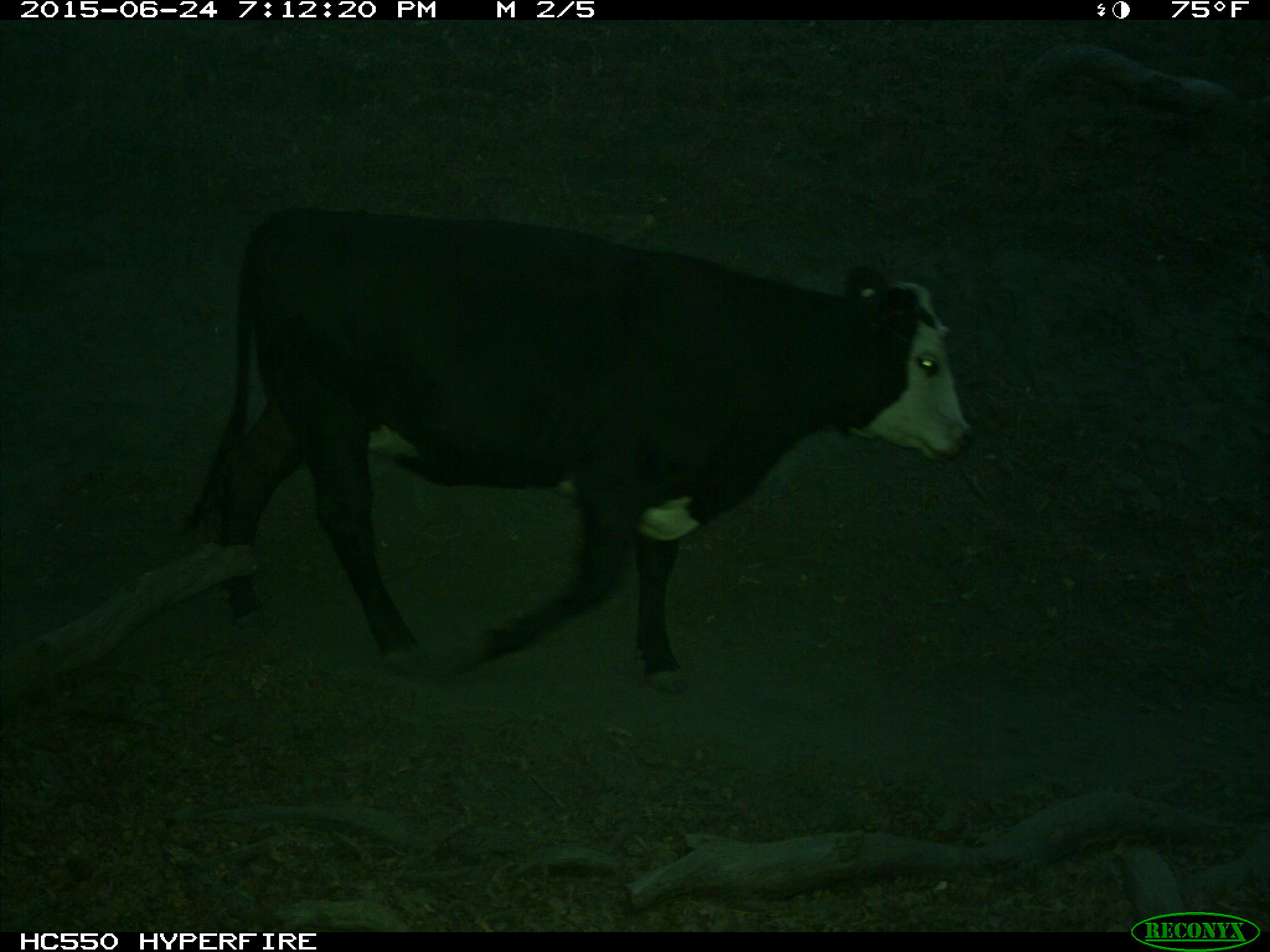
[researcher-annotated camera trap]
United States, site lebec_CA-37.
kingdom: Animalia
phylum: Chordata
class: Mammalia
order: Artiodactyla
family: Bovidae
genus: Bos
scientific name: Bos taurus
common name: domestic cow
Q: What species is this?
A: Bos taurus (domestic cow).